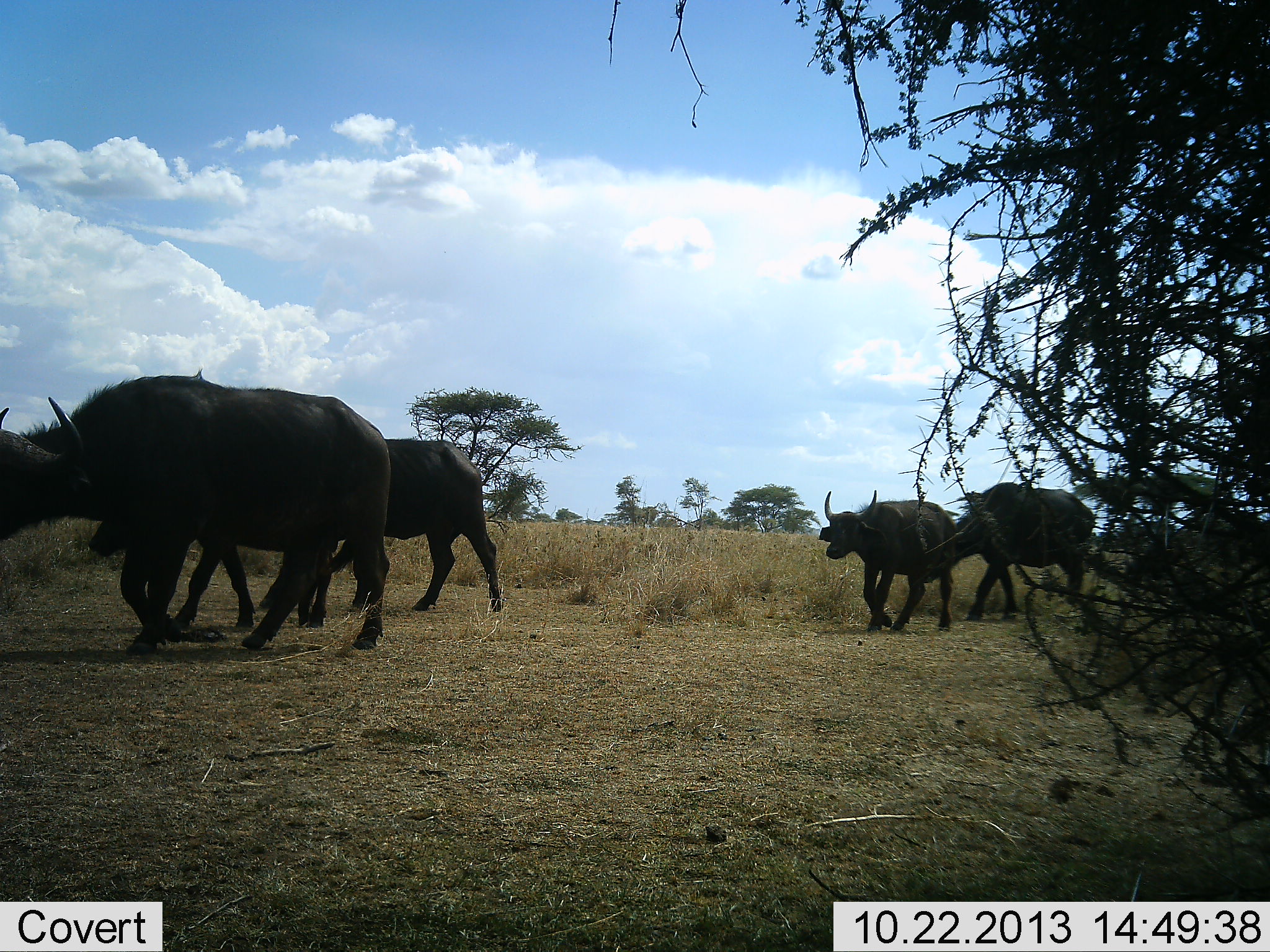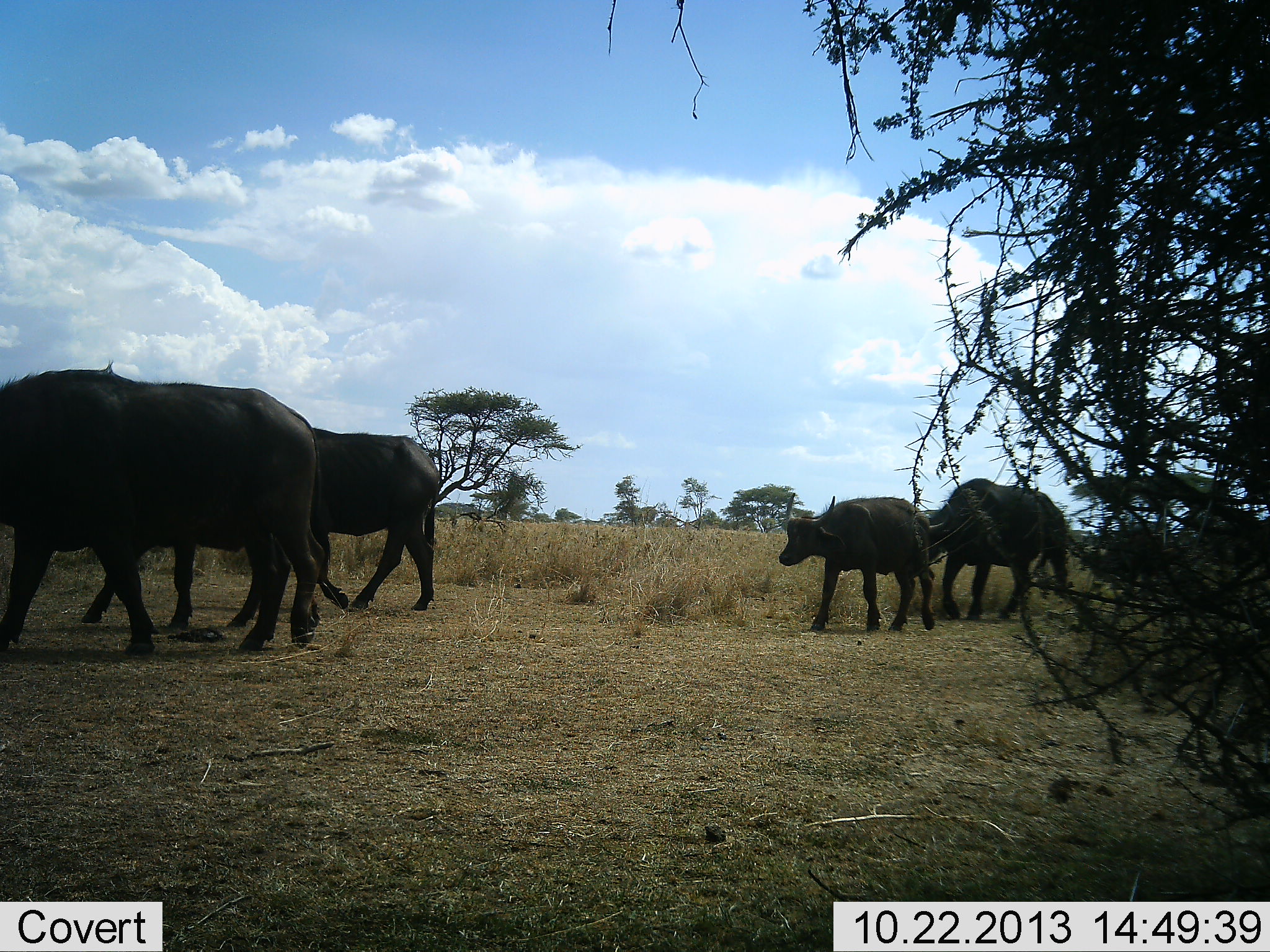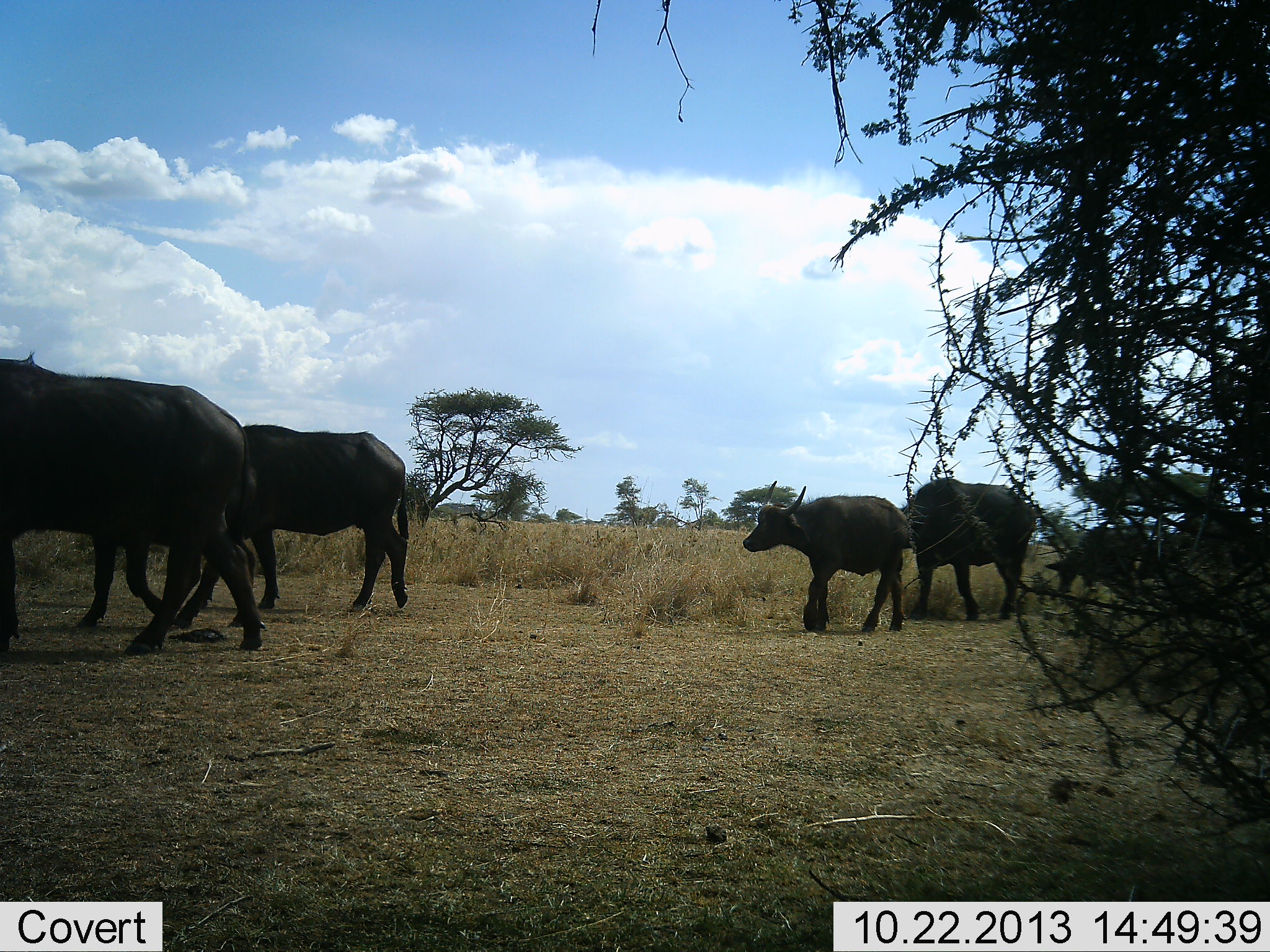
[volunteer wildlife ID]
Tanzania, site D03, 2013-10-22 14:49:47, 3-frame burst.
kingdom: Animalia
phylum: Chordata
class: Mammalia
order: Artiodactyla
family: Bovidae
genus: Syncerus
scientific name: Syncerus caffer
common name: cape buffalo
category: buffalo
Buffalo (cape buffalo) (Syncerus caffer), count 5. Behavior (volunteer vote fractions): standing 0%, resting 0%, moving 100%, interacting 0%. Young present (vote fraction): 70%. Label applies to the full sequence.